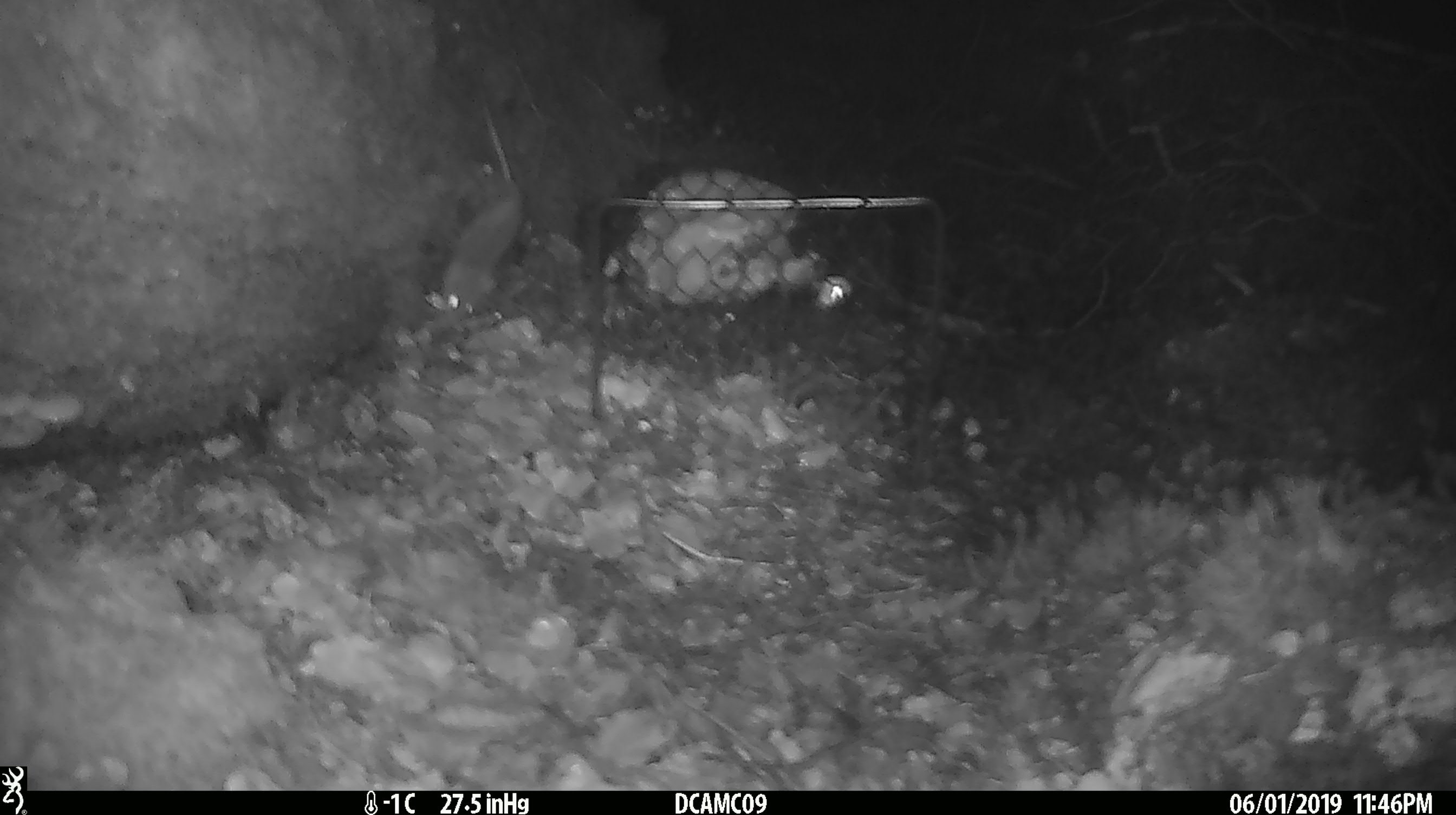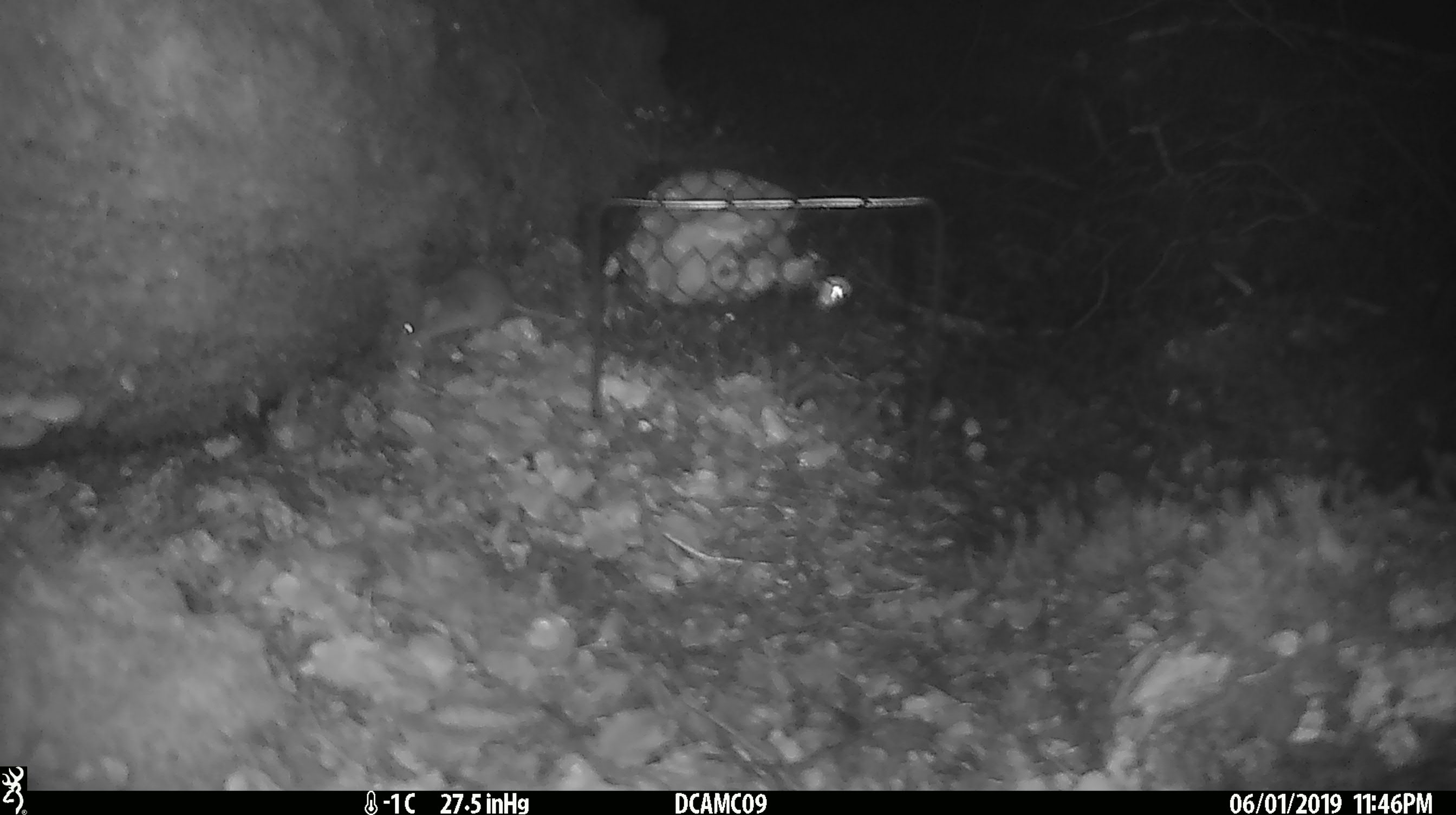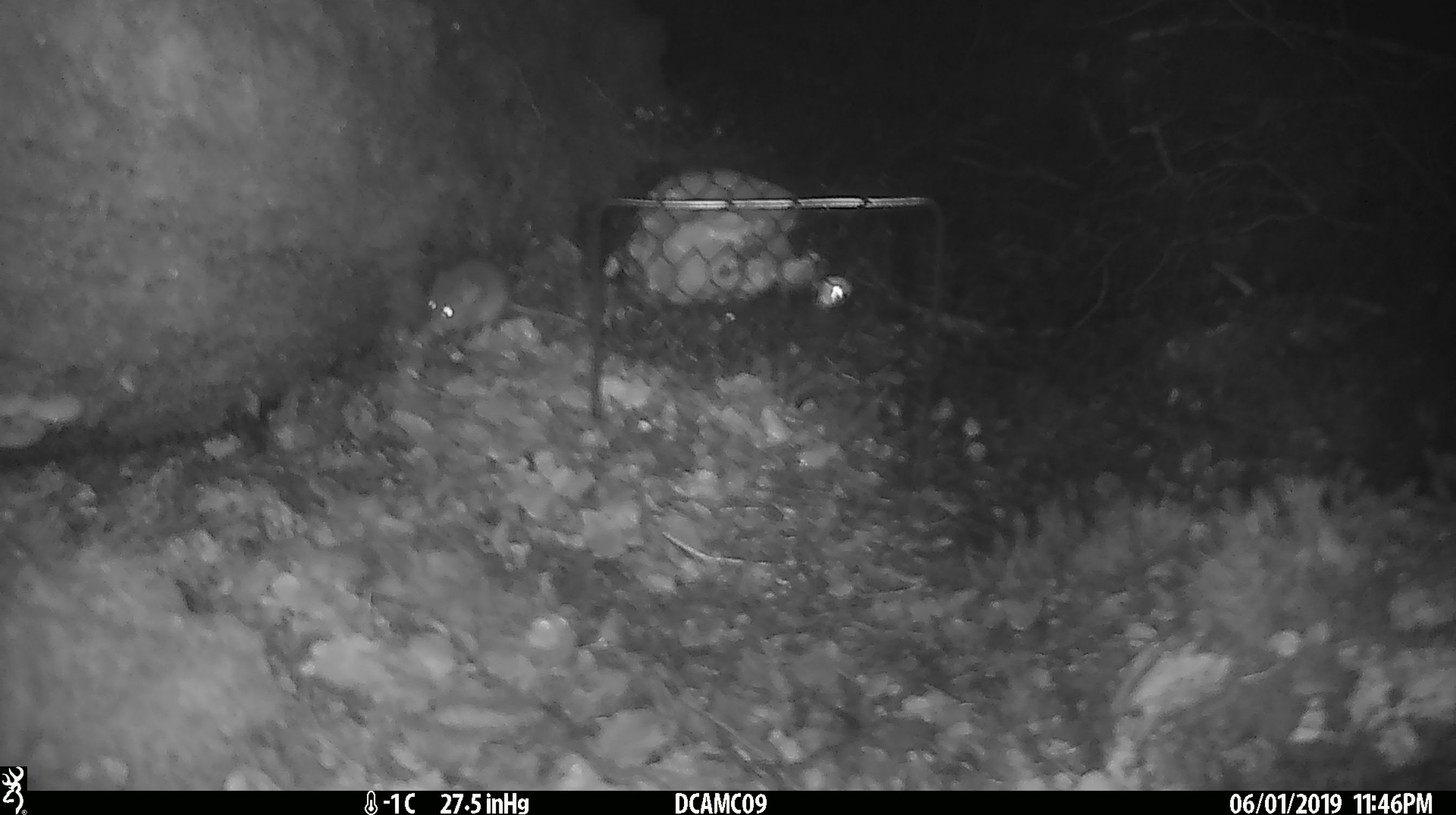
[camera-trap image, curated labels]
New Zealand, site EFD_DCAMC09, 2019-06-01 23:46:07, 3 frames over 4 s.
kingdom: Animalia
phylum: Chordata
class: Mammalia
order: Rodentia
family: Muridae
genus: Mus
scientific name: Mus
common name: mouse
Mouse (Mus).